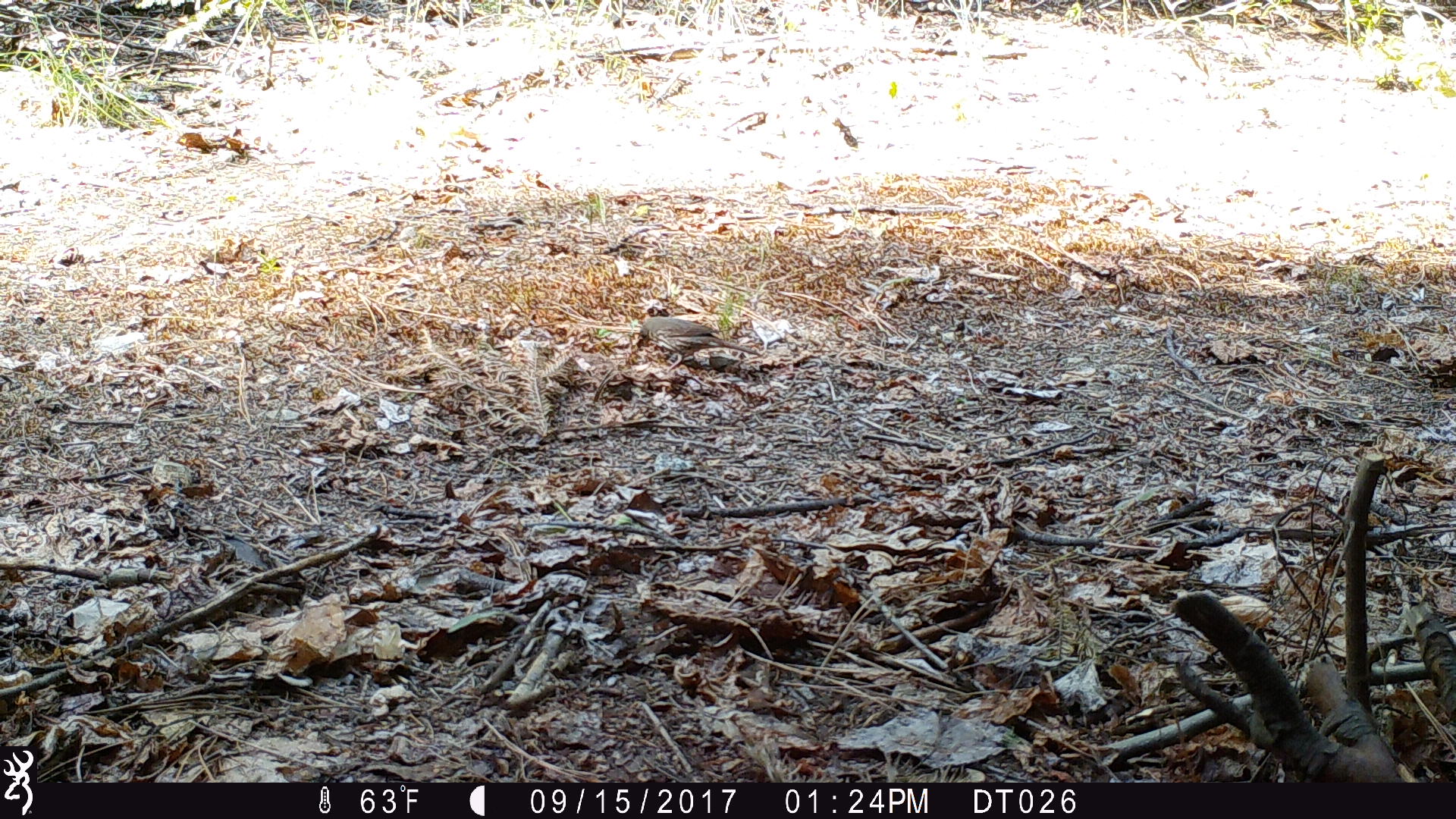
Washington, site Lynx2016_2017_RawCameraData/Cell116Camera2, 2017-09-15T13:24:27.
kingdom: Animalia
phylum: Chordata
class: Aves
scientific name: Aves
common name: birds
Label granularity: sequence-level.